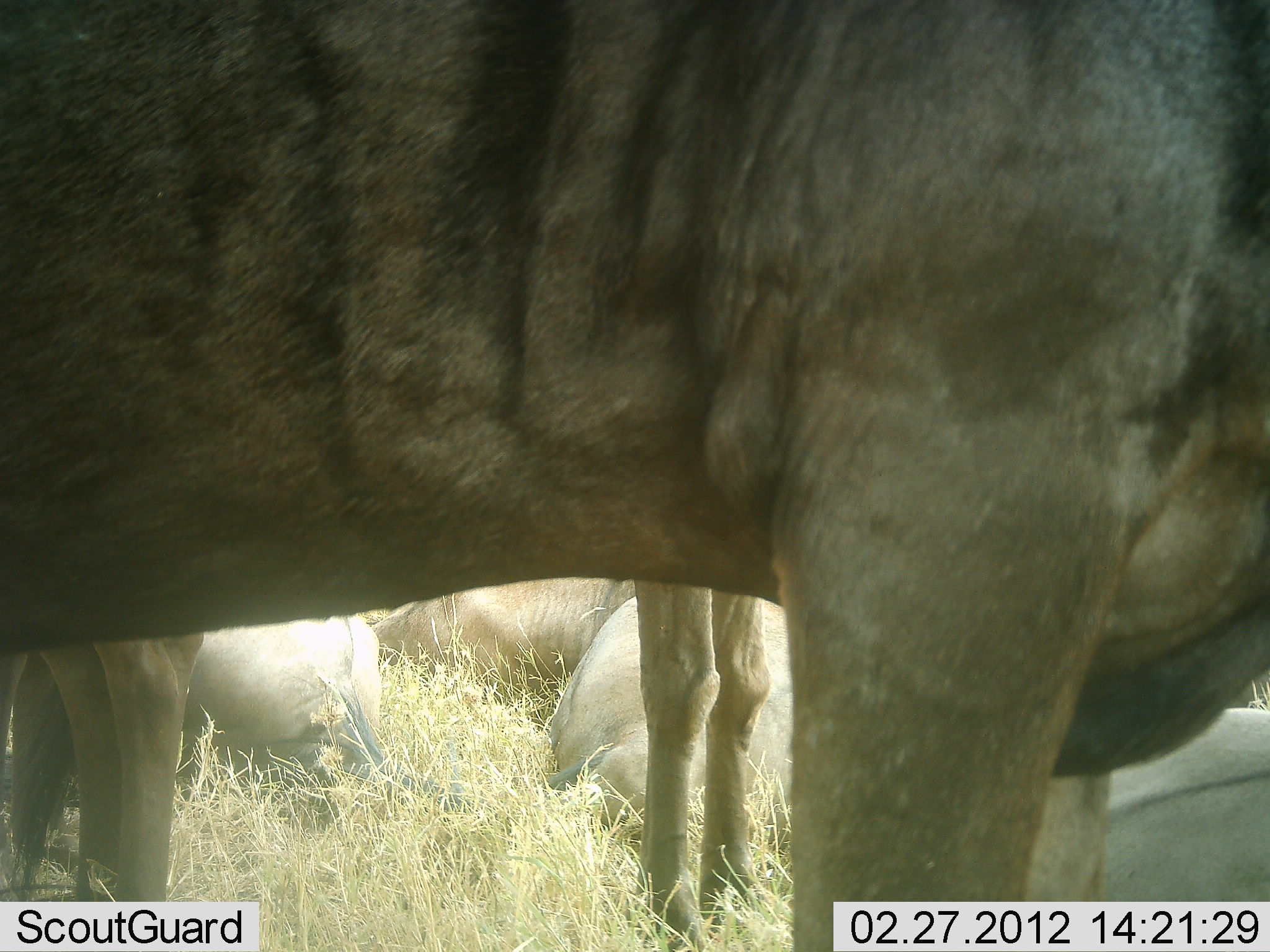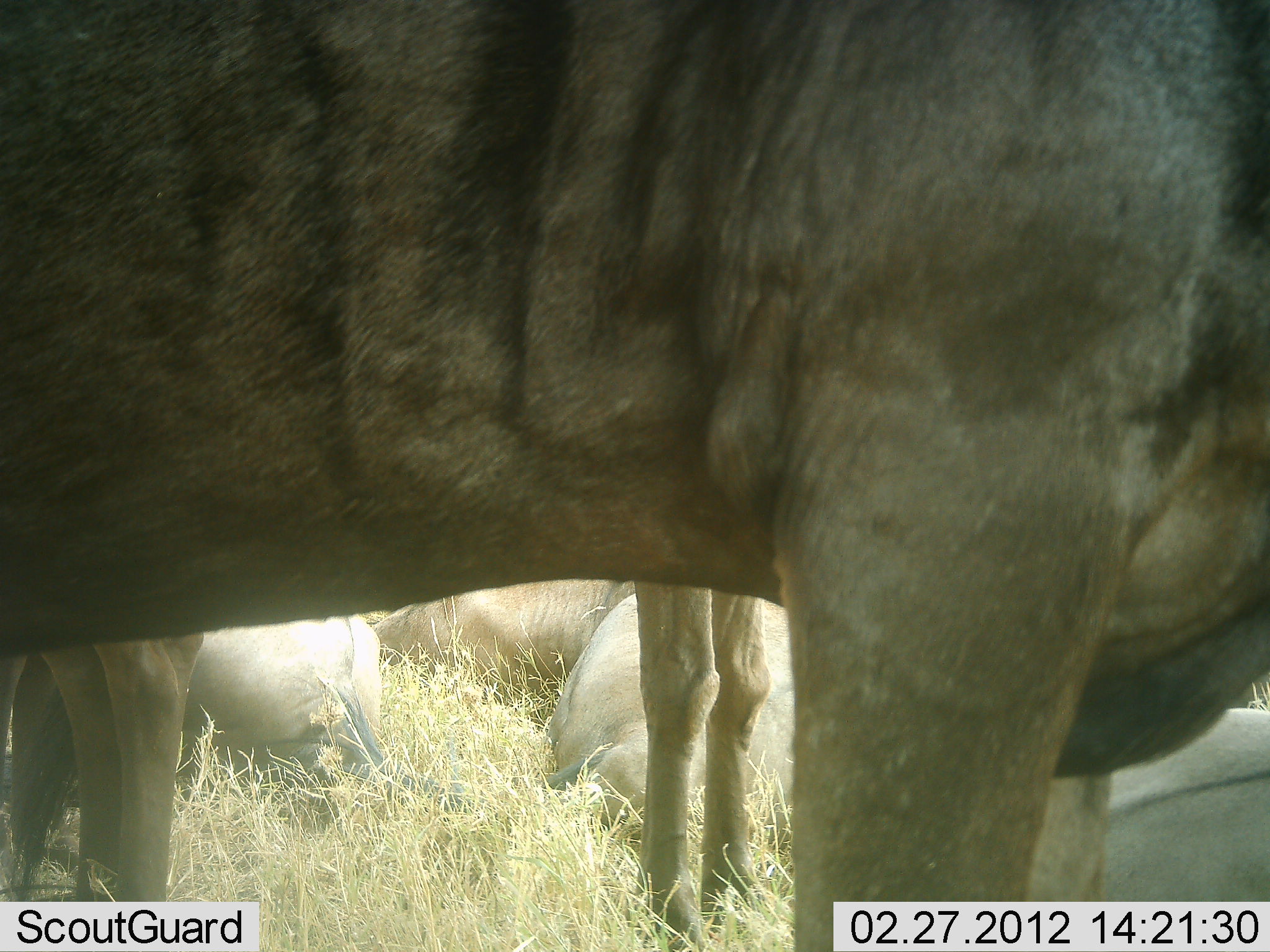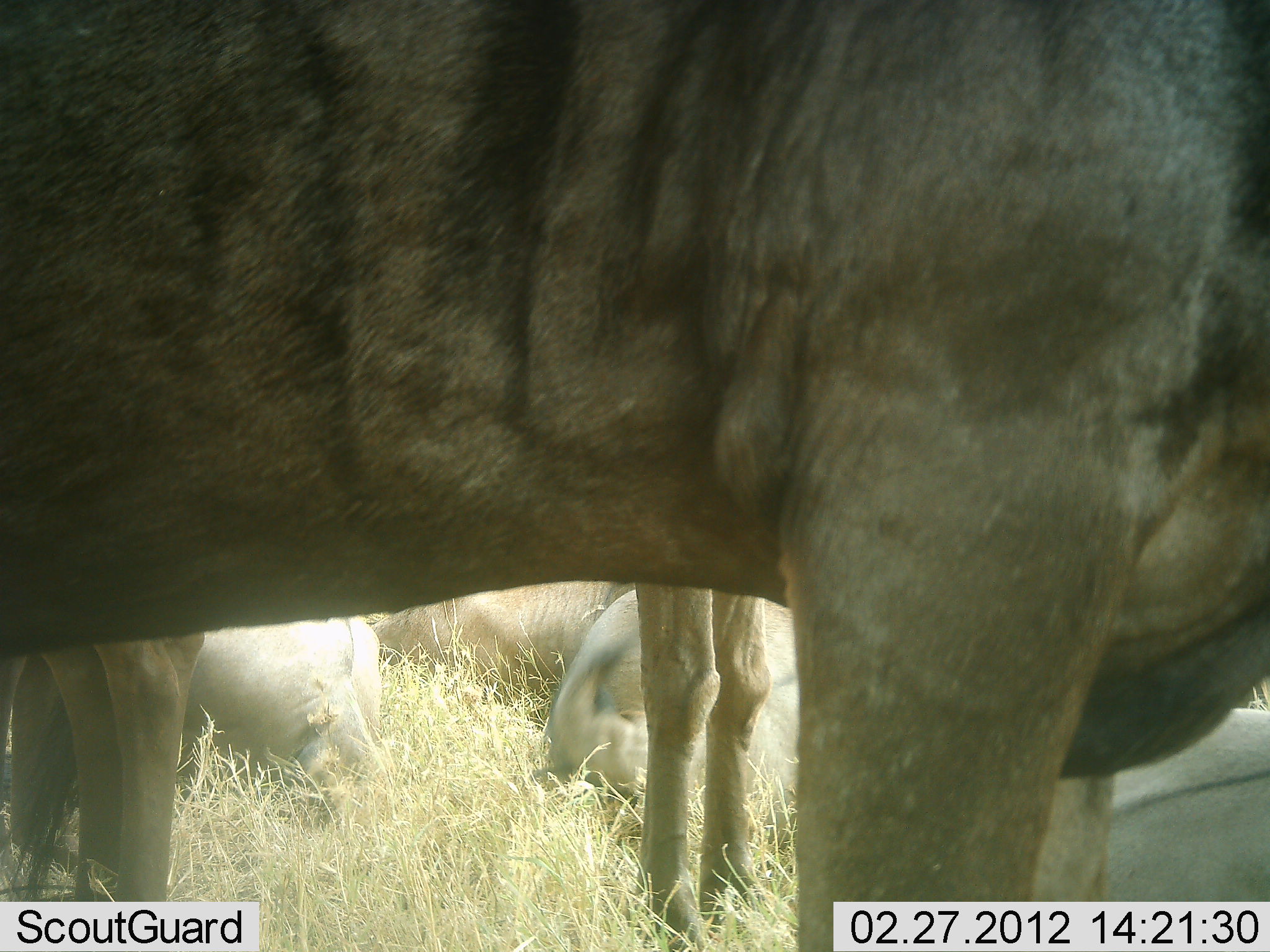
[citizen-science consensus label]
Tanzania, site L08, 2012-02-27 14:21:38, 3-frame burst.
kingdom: Animalia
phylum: Chordata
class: Mammalia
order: Artiodactyla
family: Bovidae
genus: Connochaetes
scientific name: Connochaetes taurinus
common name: blue wildebeest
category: wildebeest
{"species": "wildebeest (blue wildebeest) (Connochaetes taurinus)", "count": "6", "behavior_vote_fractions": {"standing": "87%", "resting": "100%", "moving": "0%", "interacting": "0%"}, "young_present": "7%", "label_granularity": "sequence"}